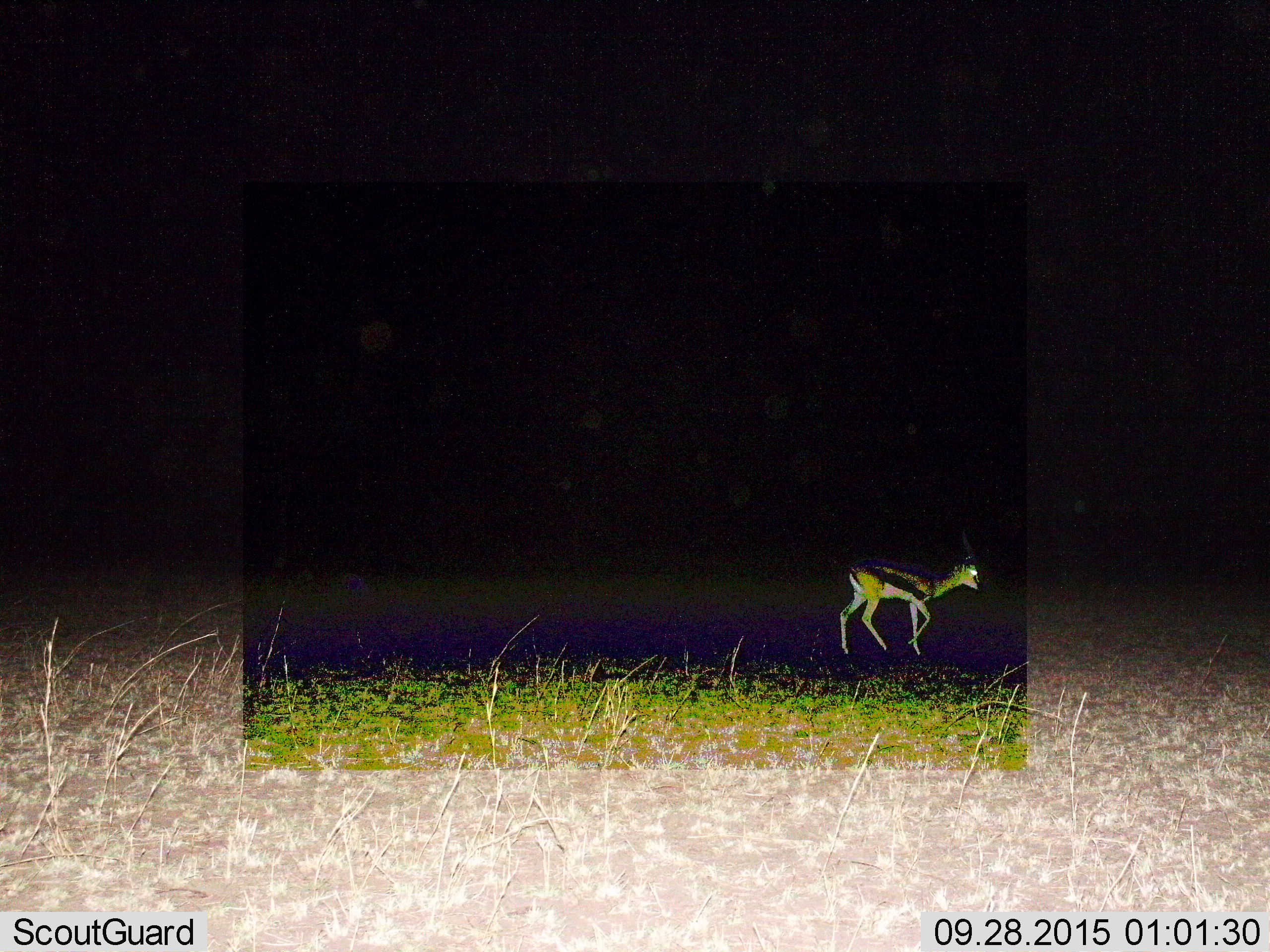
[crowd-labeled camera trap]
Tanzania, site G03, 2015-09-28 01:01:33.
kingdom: Animalia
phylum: Chordata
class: Mammalia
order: Artiodactyla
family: Bovidae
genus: Eudorcas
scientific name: Eudorcas thomsonii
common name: thomson's gazelle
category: gazellethomsons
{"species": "gazellethomsons (thomson's gazelle) (Eudorcas thomsonii)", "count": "1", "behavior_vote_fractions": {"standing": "16%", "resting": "0%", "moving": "84%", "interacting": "0%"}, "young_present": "5%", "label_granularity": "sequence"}